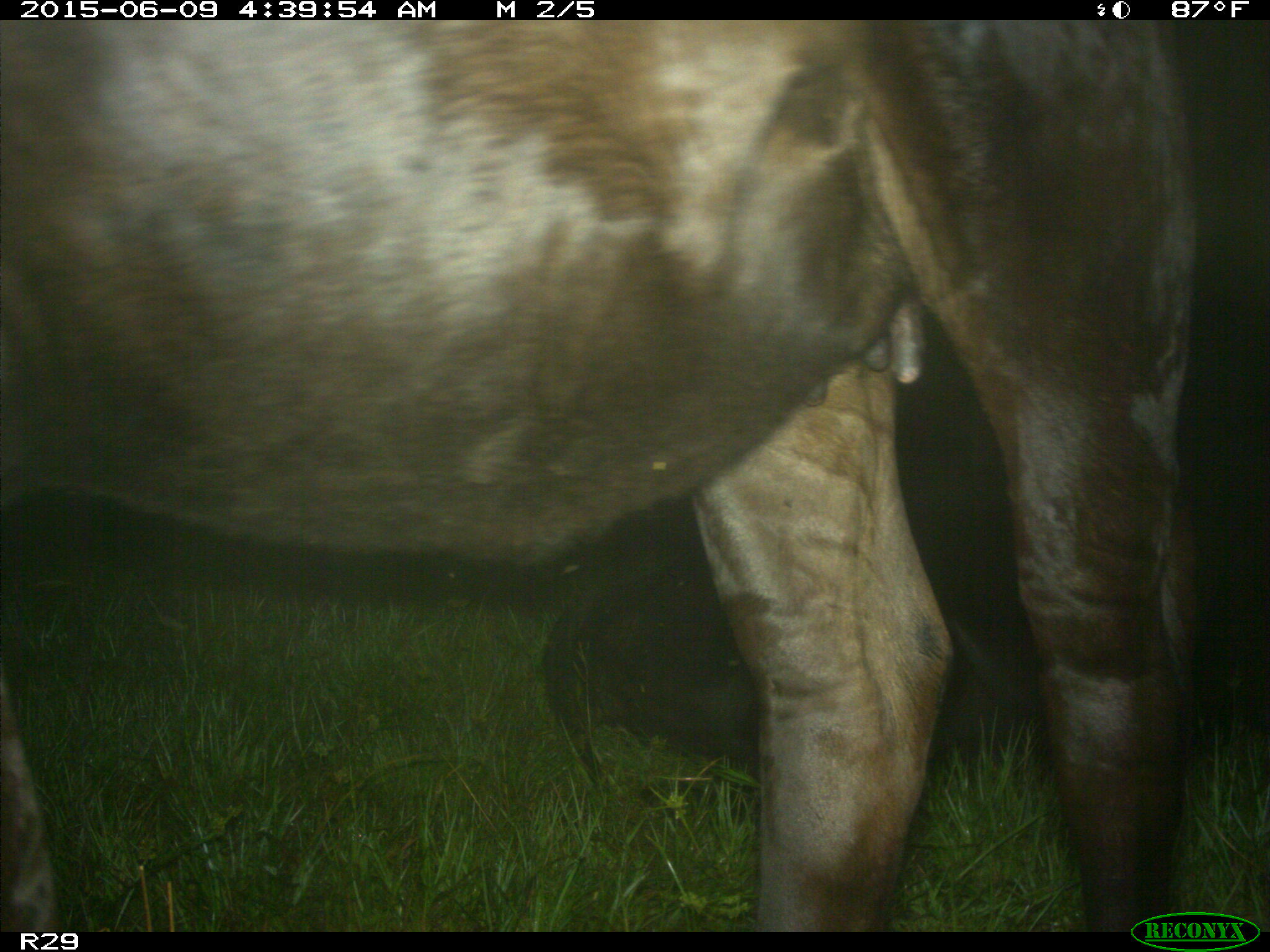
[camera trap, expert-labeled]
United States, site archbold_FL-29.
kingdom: Animalia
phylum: Chordata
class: Mammalia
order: Artiodactyla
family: Bovidae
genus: Bos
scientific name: Bos taurus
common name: domestic cow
Bos taurus (domestic cow).